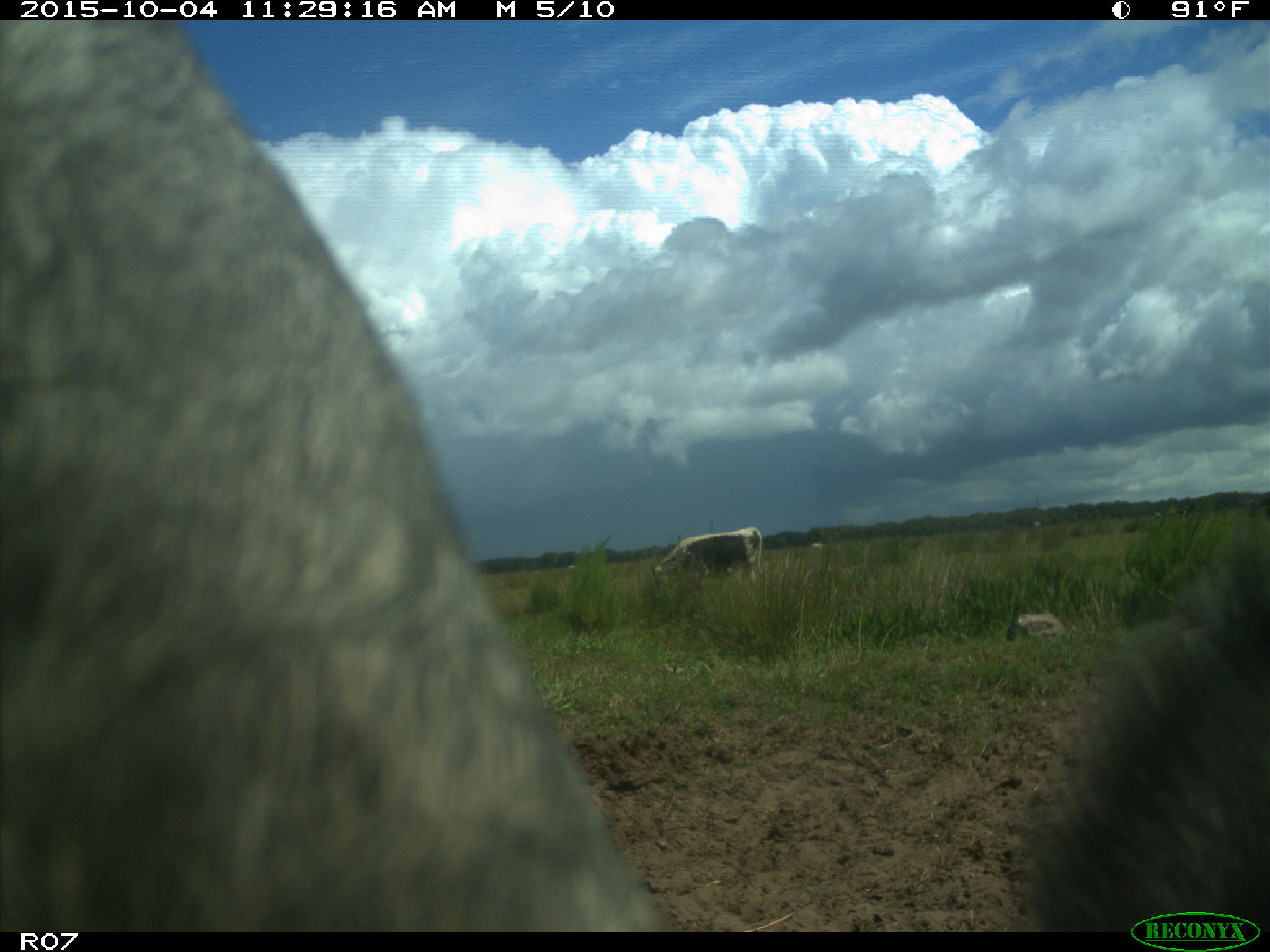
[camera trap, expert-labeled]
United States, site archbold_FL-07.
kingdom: Animalia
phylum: Chordata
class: Mammalia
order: Artiodactyla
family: Bovidae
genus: Bos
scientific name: Bos taurus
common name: domestic cow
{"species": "Bos taurus (domestic cow)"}